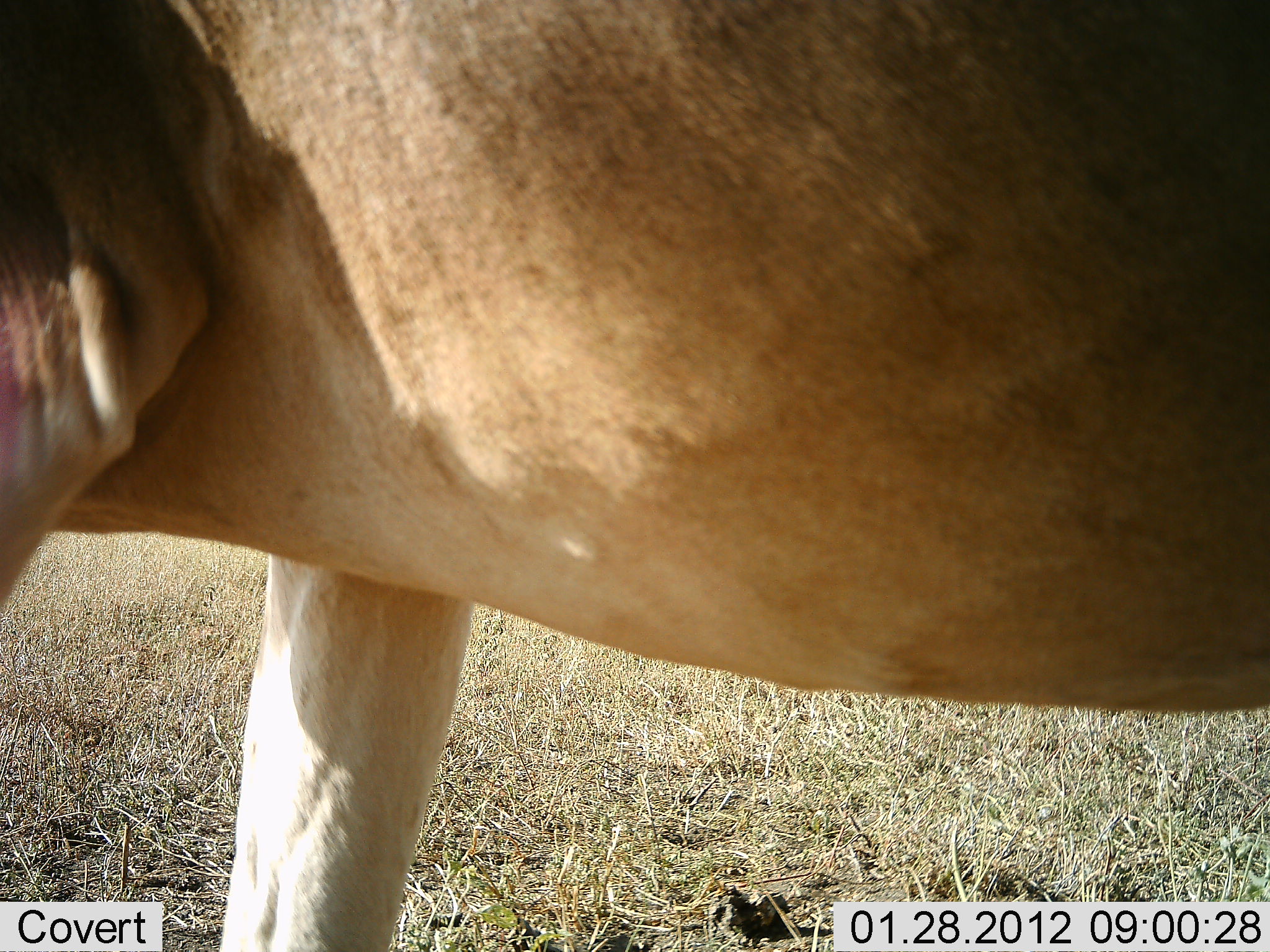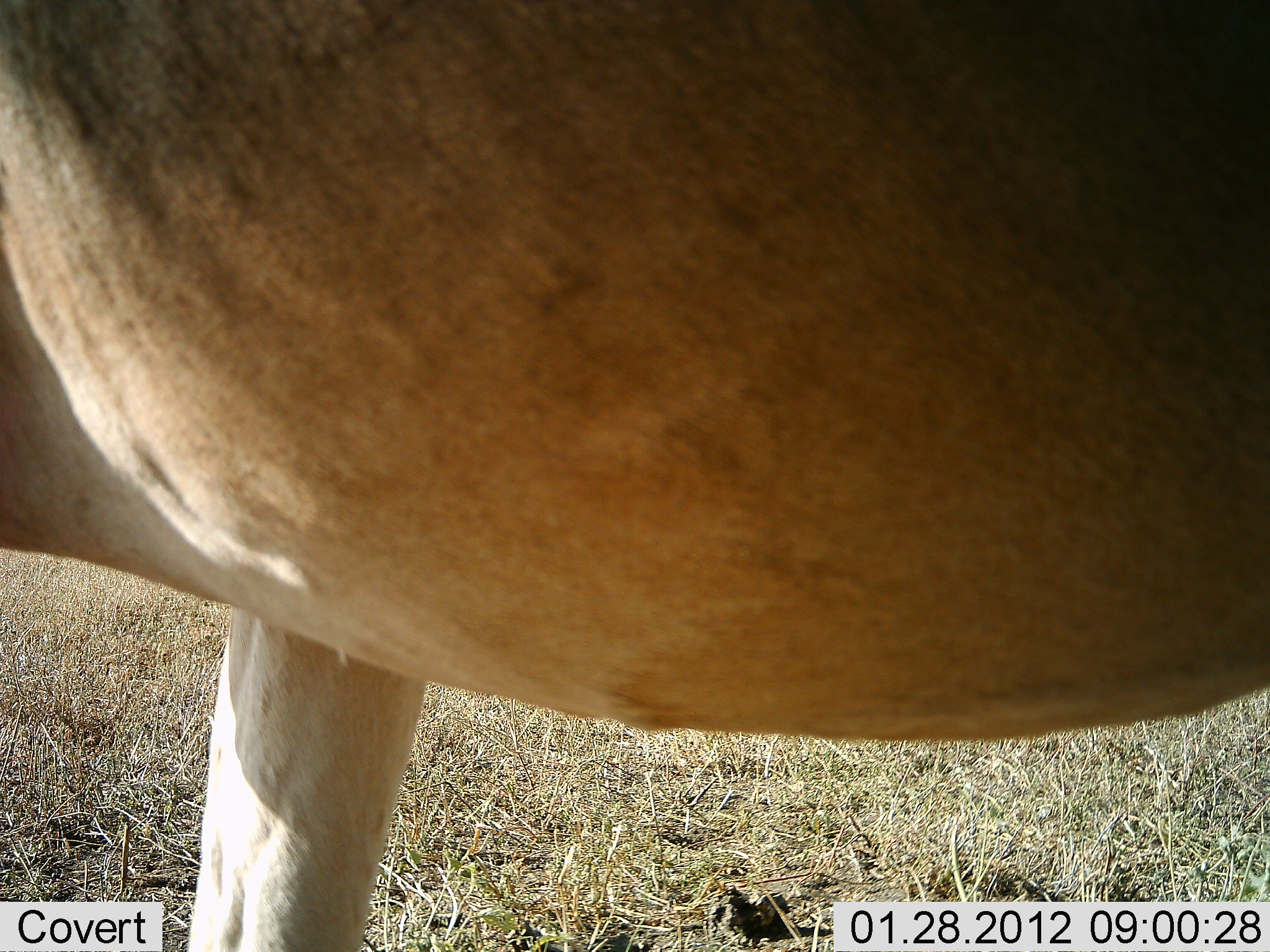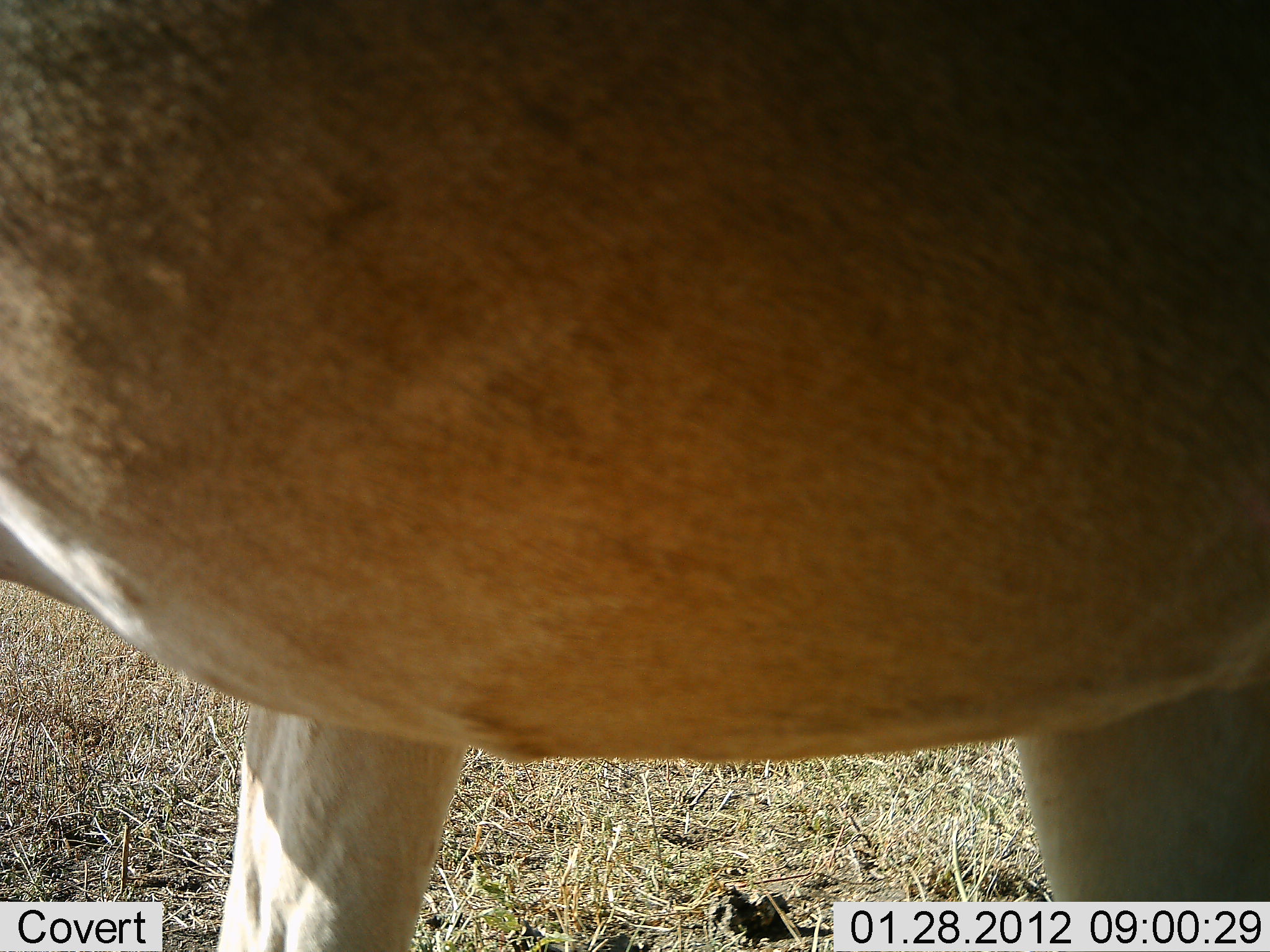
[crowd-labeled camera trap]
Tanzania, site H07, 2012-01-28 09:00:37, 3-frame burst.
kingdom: Animalia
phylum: Chordata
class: Mammalia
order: Artiodactyla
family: Bovidae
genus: Alcelaphus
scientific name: Alcelaphus buselaphus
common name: hartebeest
Hartebeest (Alcelaphus buselaphus), count 1. Behavior (volunteer vote fractions): standing 82%, resting 0%, moving 18%, interacting 0%. Young present (vote fraction): 0%. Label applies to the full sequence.